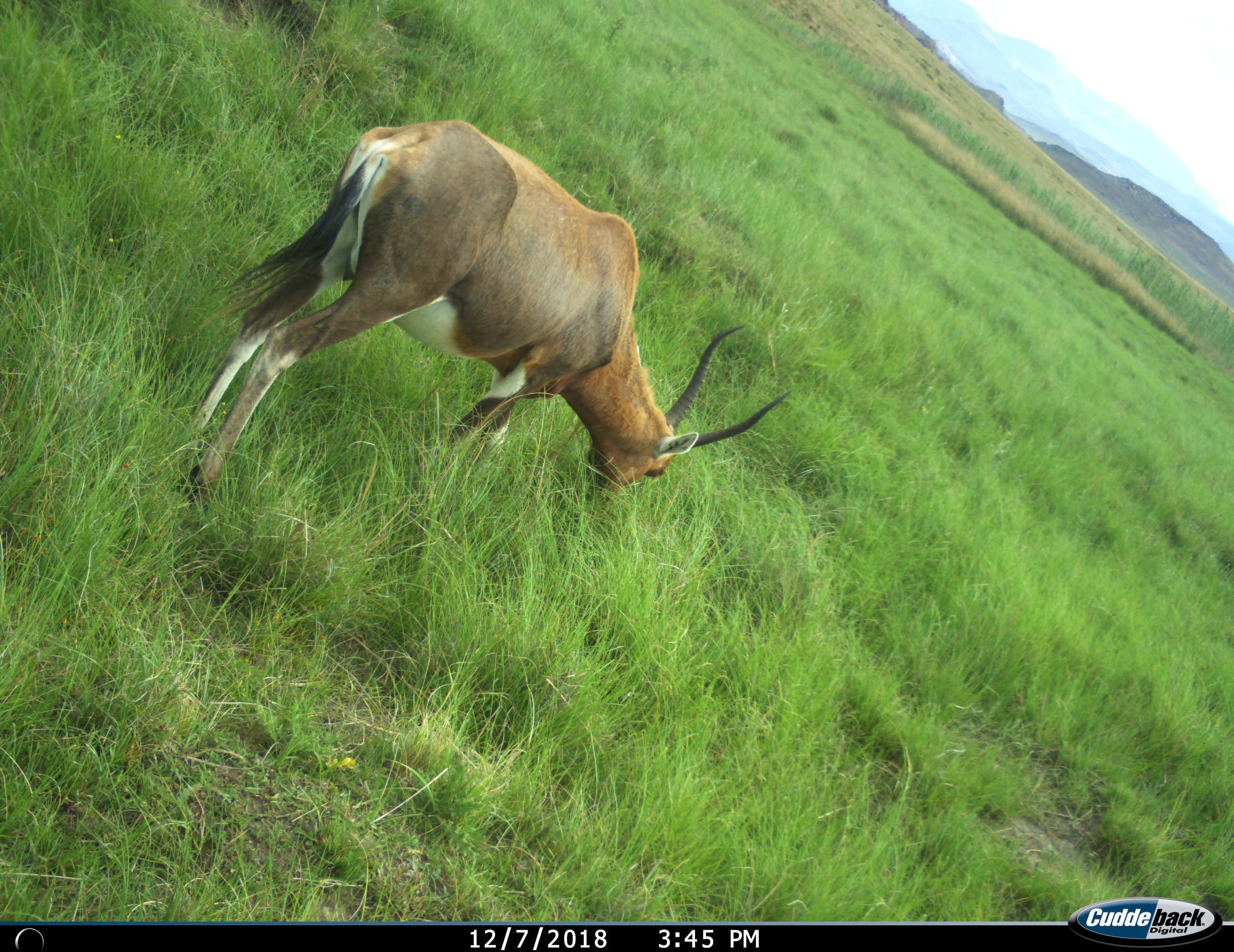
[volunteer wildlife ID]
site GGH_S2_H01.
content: unidentified animal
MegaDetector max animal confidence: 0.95